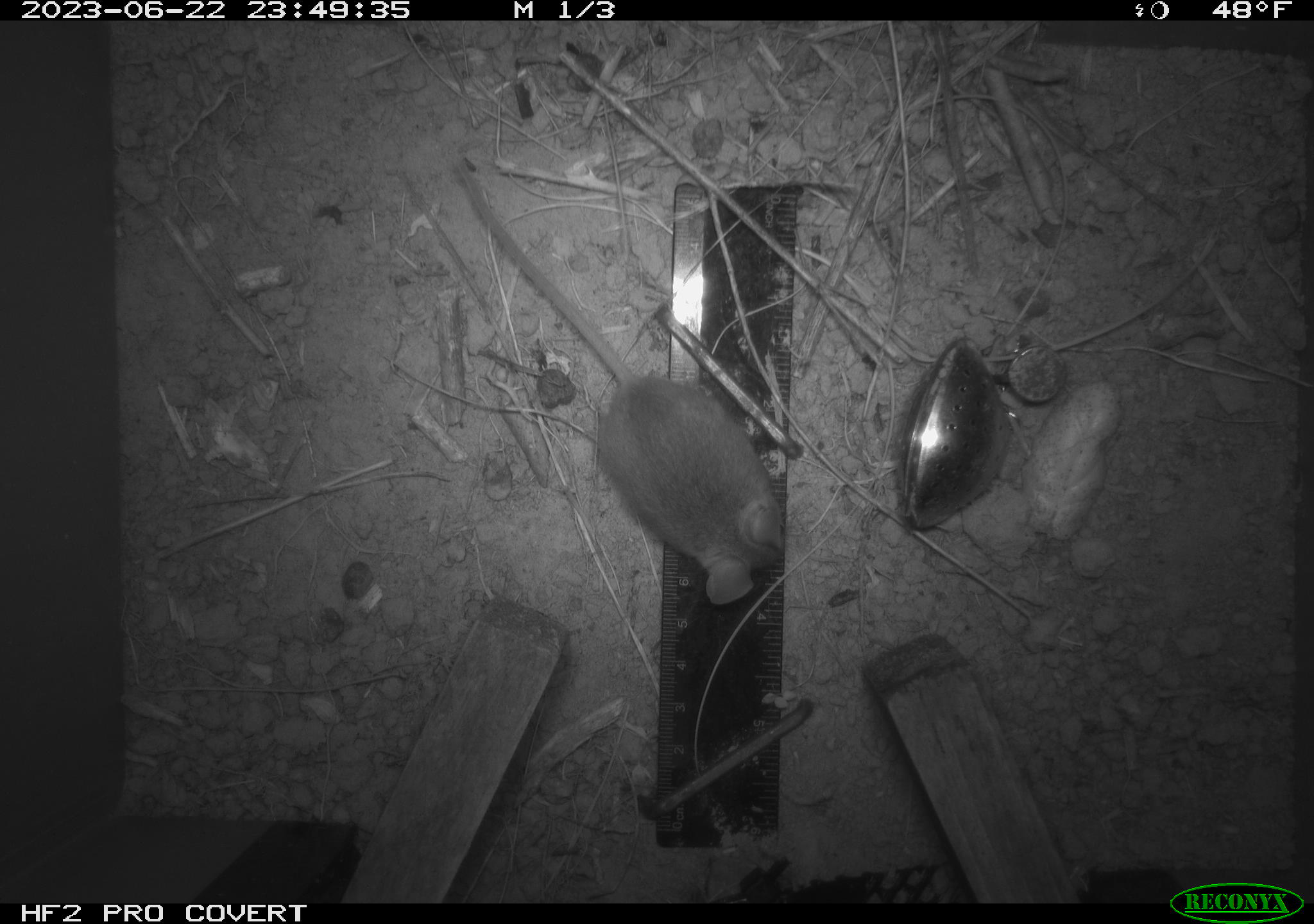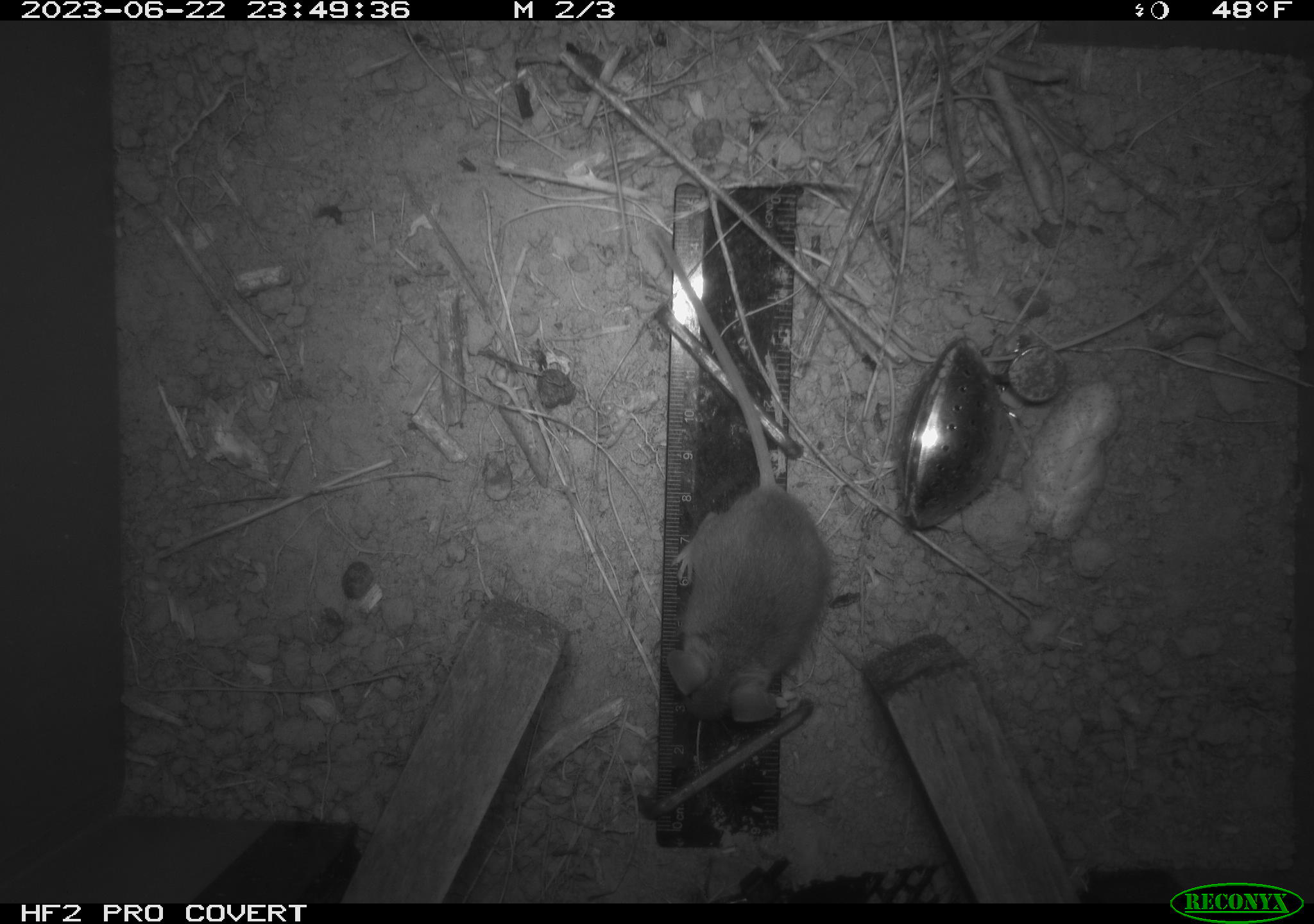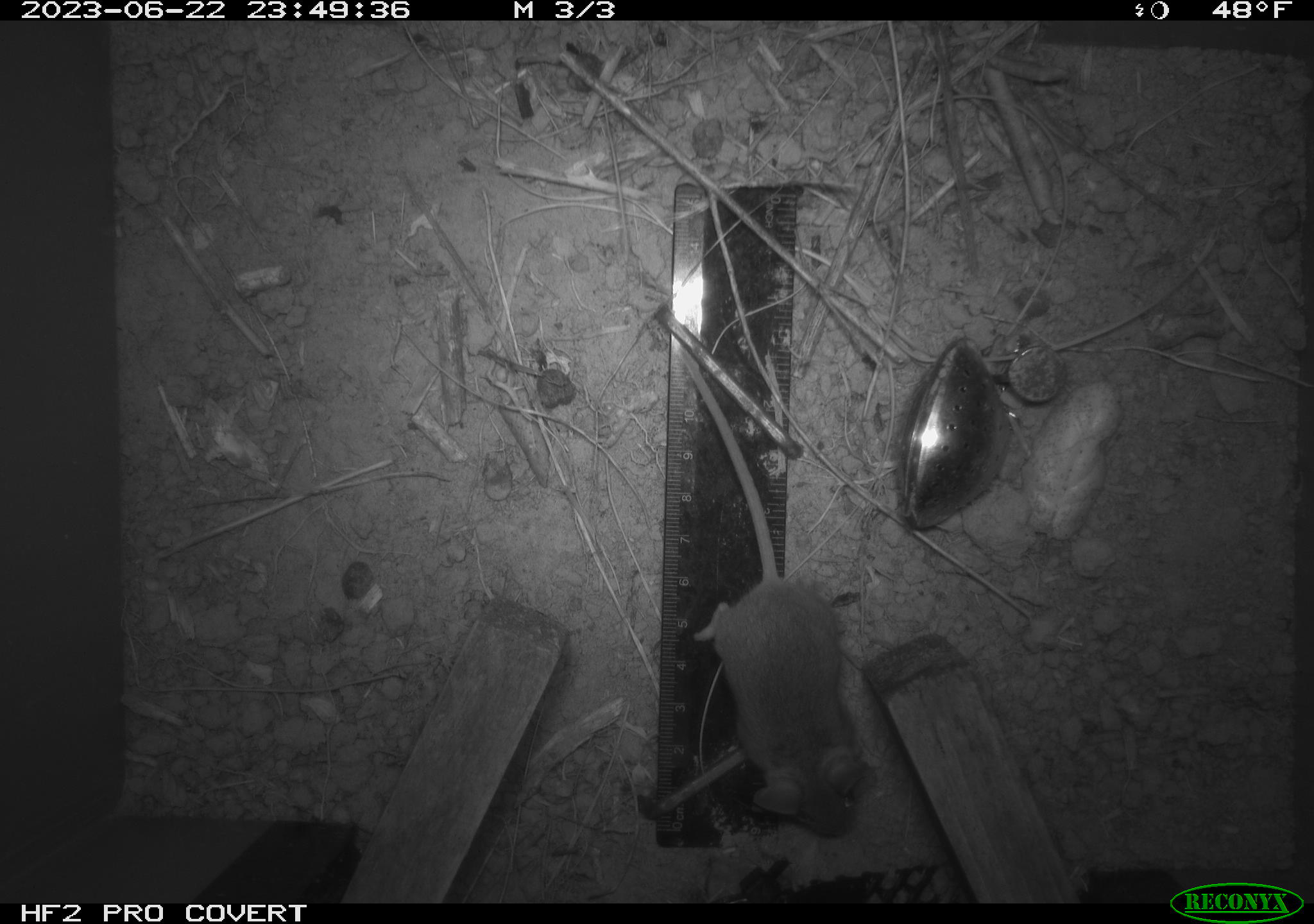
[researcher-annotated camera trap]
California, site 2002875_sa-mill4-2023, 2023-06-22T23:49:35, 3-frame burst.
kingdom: Animalia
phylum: Chordata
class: Mammalia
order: Rodentia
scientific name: Rodentia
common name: mouse species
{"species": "mouse species (Rodentia)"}